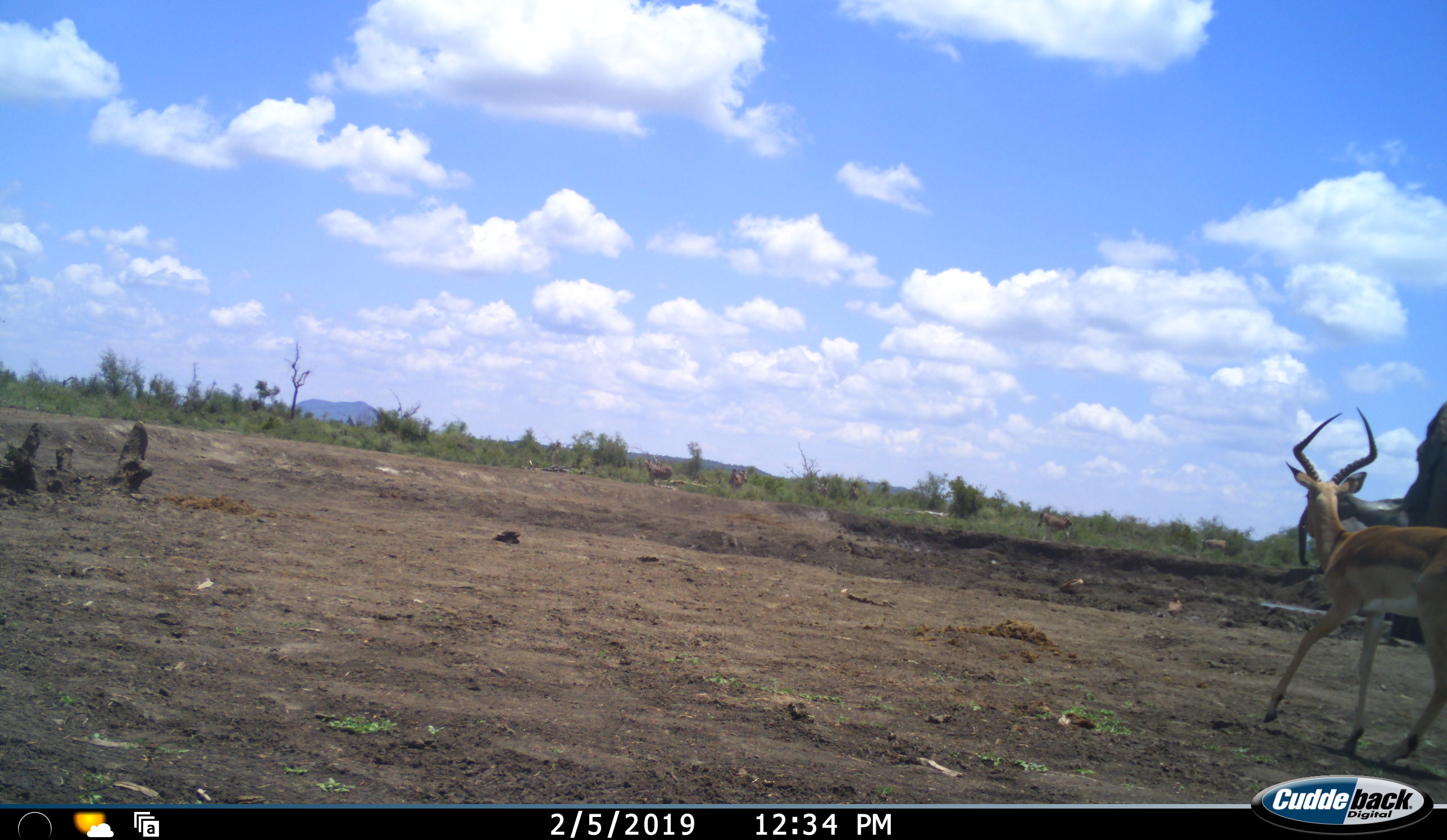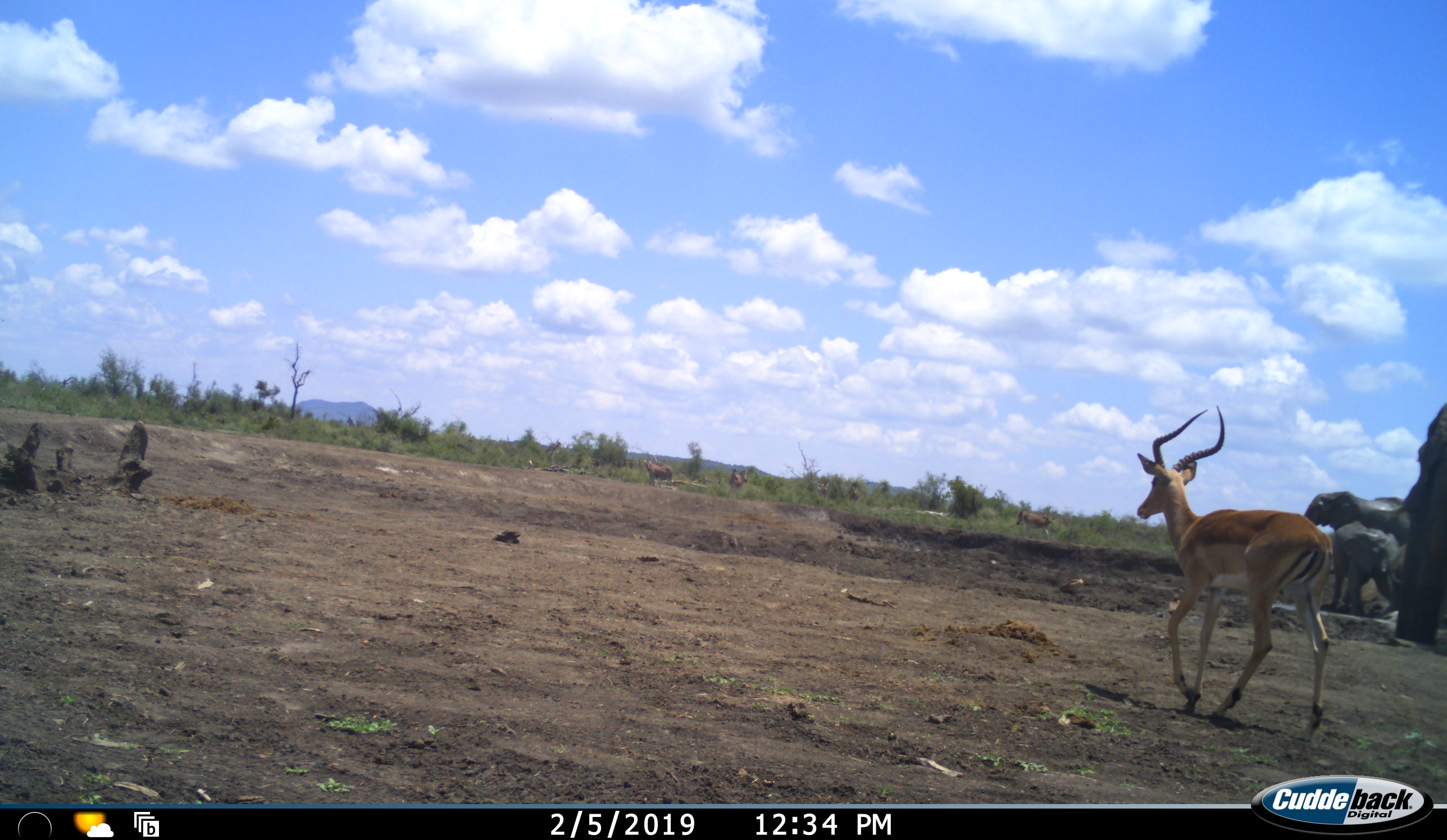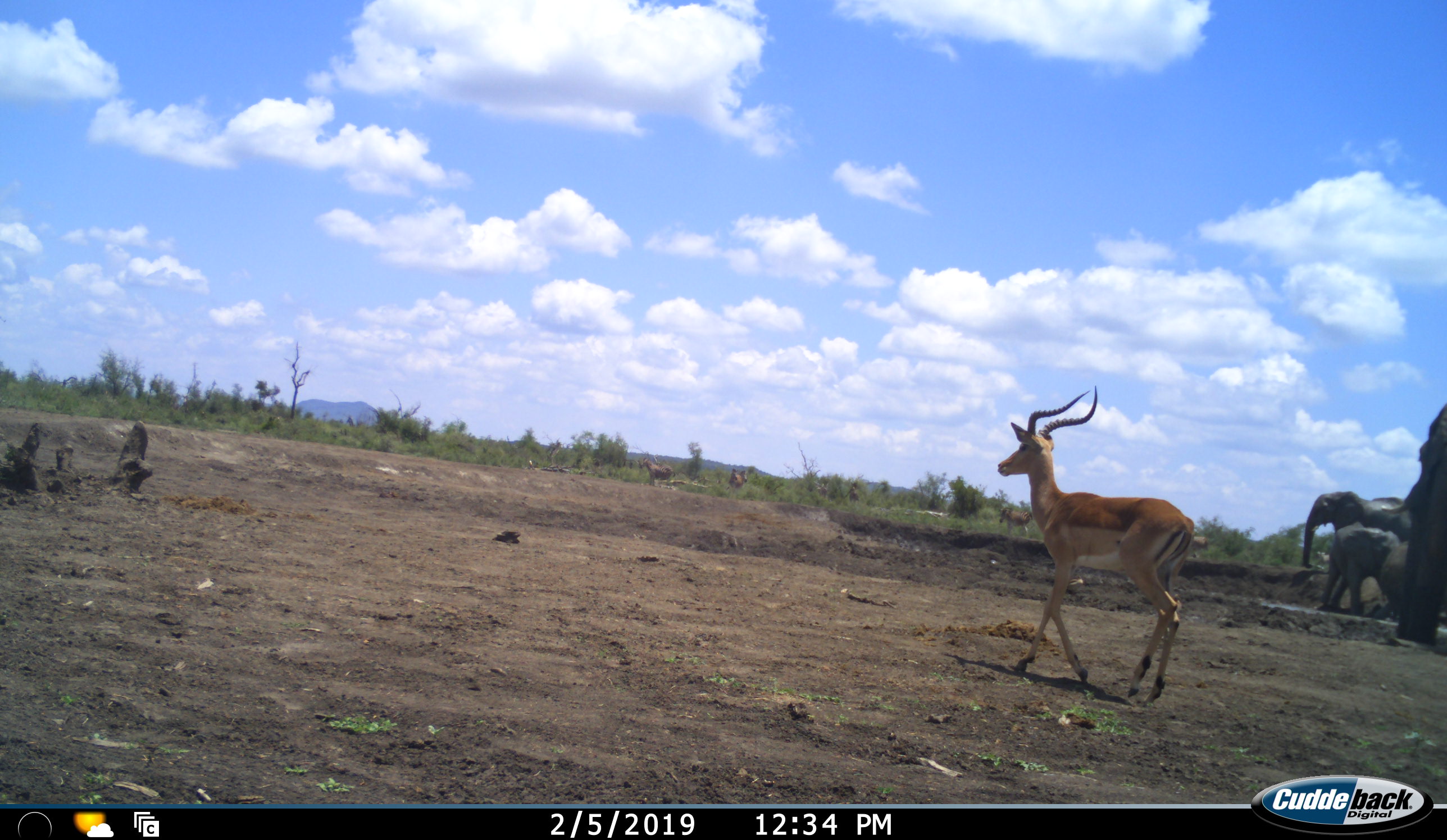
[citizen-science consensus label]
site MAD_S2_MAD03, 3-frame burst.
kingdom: Animalia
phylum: Chordata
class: Mammalia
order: Proboscidea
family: Elephantidae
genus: Loxodonta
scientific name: Loxodonta africana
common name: african bush elephant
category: elephant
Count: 3.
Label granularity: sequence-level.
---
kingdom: Animalia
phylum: Chordata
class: Mammalia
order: Artiodactyla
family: Bovidae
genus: Aepyceros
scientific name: Aepyceros melampus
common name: impala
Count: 1.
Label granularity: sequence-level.